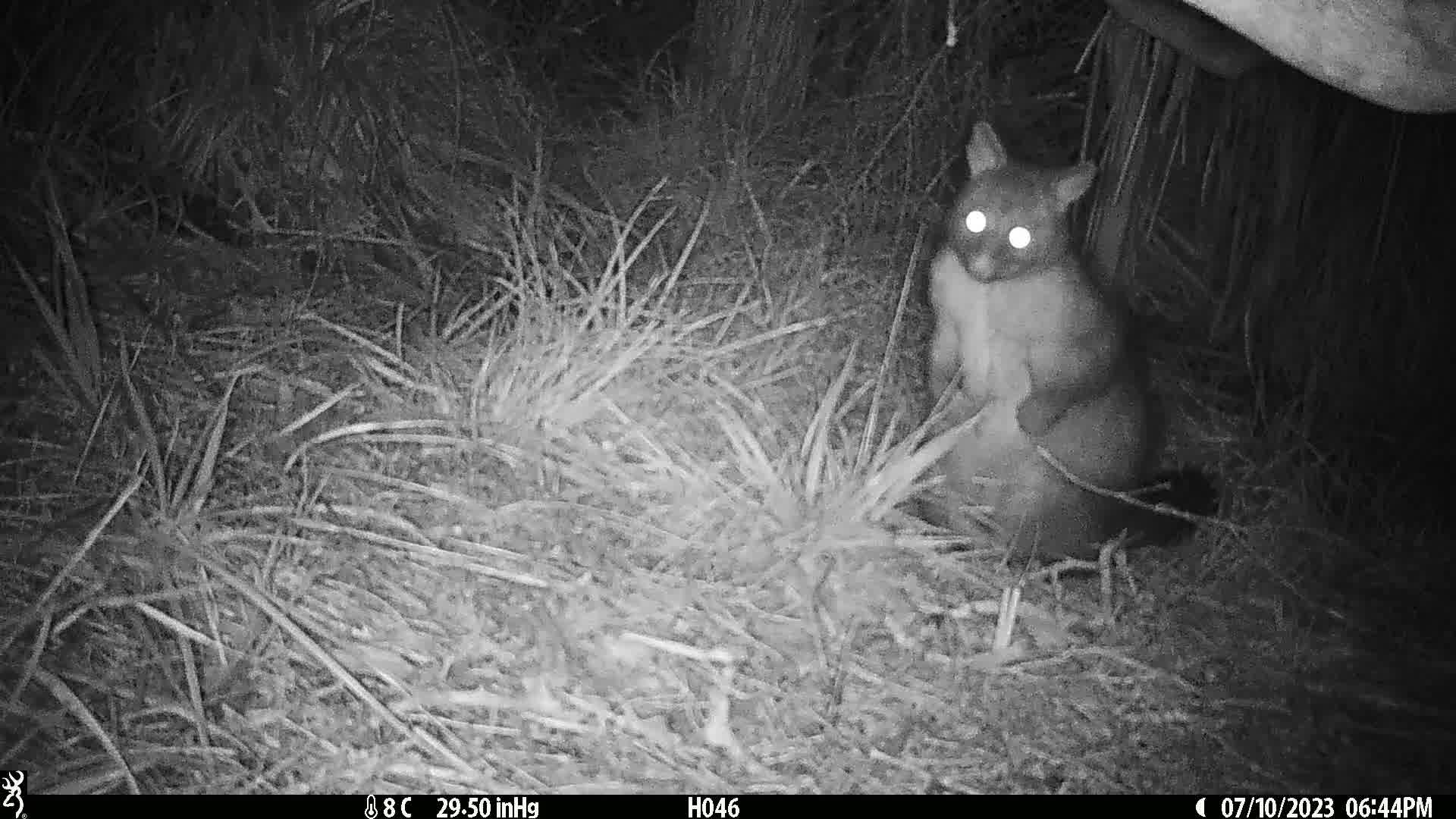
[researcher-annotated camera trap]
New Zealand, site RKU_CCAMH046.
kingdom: Animalia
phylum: Chordata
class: Mammalia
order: Diprotodontia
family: Phalangeridae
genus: Trichosurus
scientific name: Trichosurus vulpecula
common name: common brushtail possum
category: possum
Possum (common brushtail possum) (Trichosurus vulpecula).